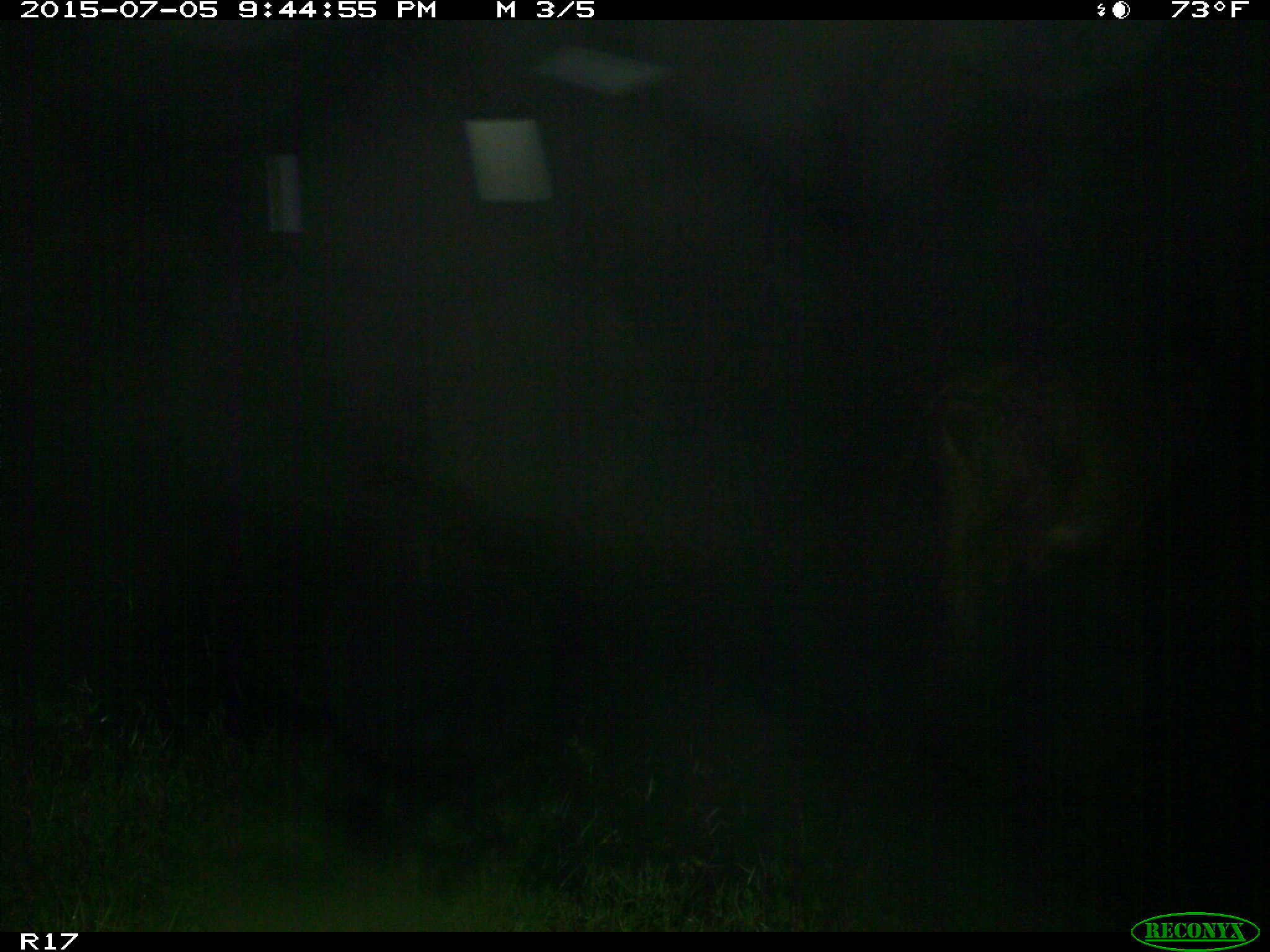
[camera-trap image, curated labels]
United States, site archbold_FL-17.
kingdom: Animalia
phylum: Chordata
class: Mammalia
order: Artiodactyla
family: Bovidae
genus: Bos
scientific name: Bos taurus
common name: domestic cow